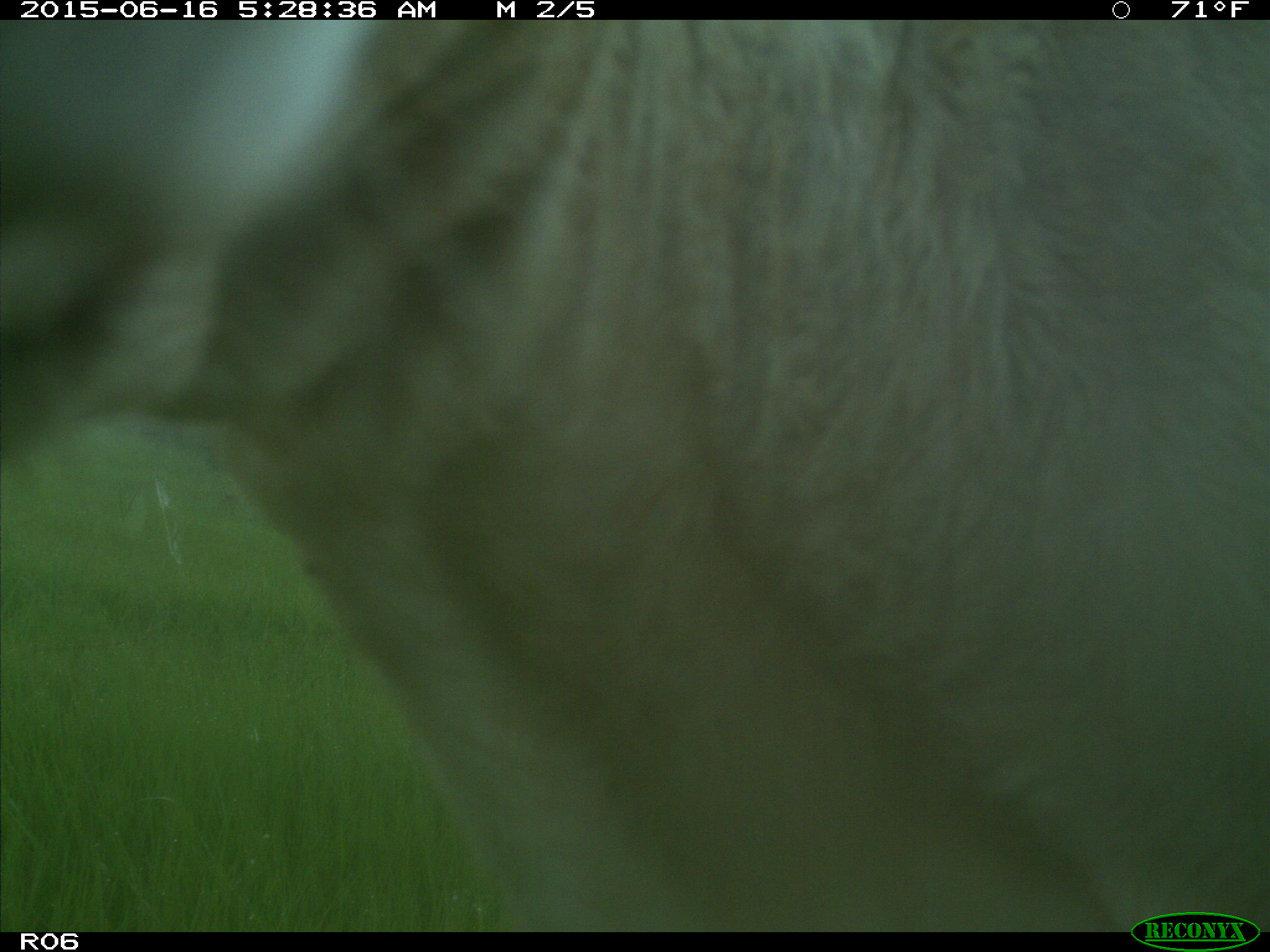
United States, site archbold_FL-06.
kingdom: Animalia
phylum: Chordata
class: Mammalia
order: Artiodactyla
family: Bovidae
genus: Bos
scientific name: Bos taurus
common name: domestic cow